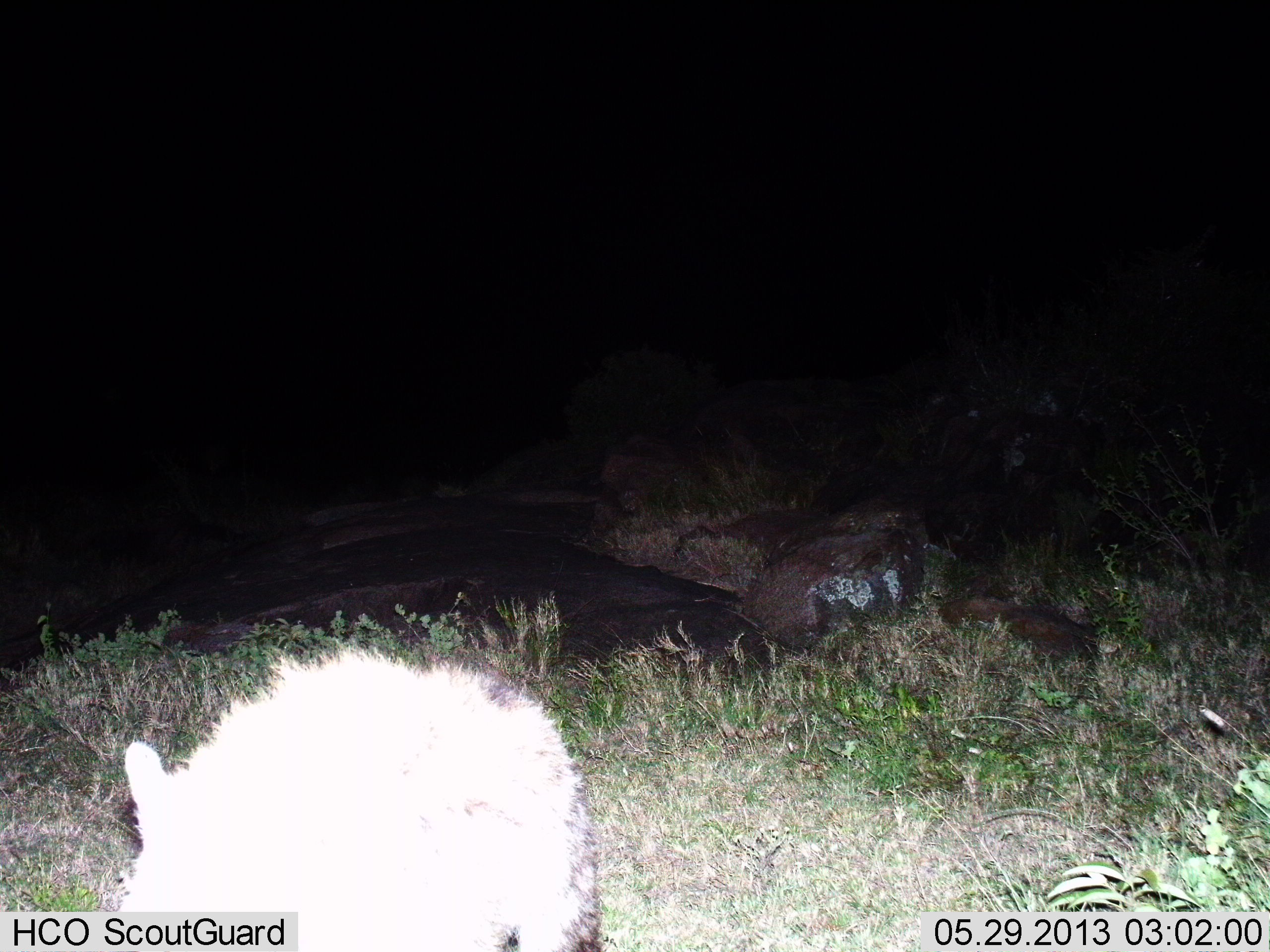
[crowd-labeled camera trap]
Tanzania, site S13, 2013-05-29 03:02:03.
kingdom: Animalia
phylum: Chordata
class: Mammalia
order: Carnivora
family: Hyaenidae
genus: Crocuta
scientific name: Crocuta crocuta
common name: spotted hyena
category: hyenaspotted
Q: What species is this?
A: Hyenaspotted (spotted hyena) (Crocuta crocuta).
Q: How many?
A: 1.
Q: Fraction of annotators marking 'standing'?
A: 33%.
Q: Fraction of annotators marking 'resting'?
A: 0%.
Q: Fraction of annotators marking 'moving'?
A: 67%.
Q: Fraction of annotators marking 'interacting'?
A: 0%.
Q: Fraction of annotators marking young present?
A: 0%.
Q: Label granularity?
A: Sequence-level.